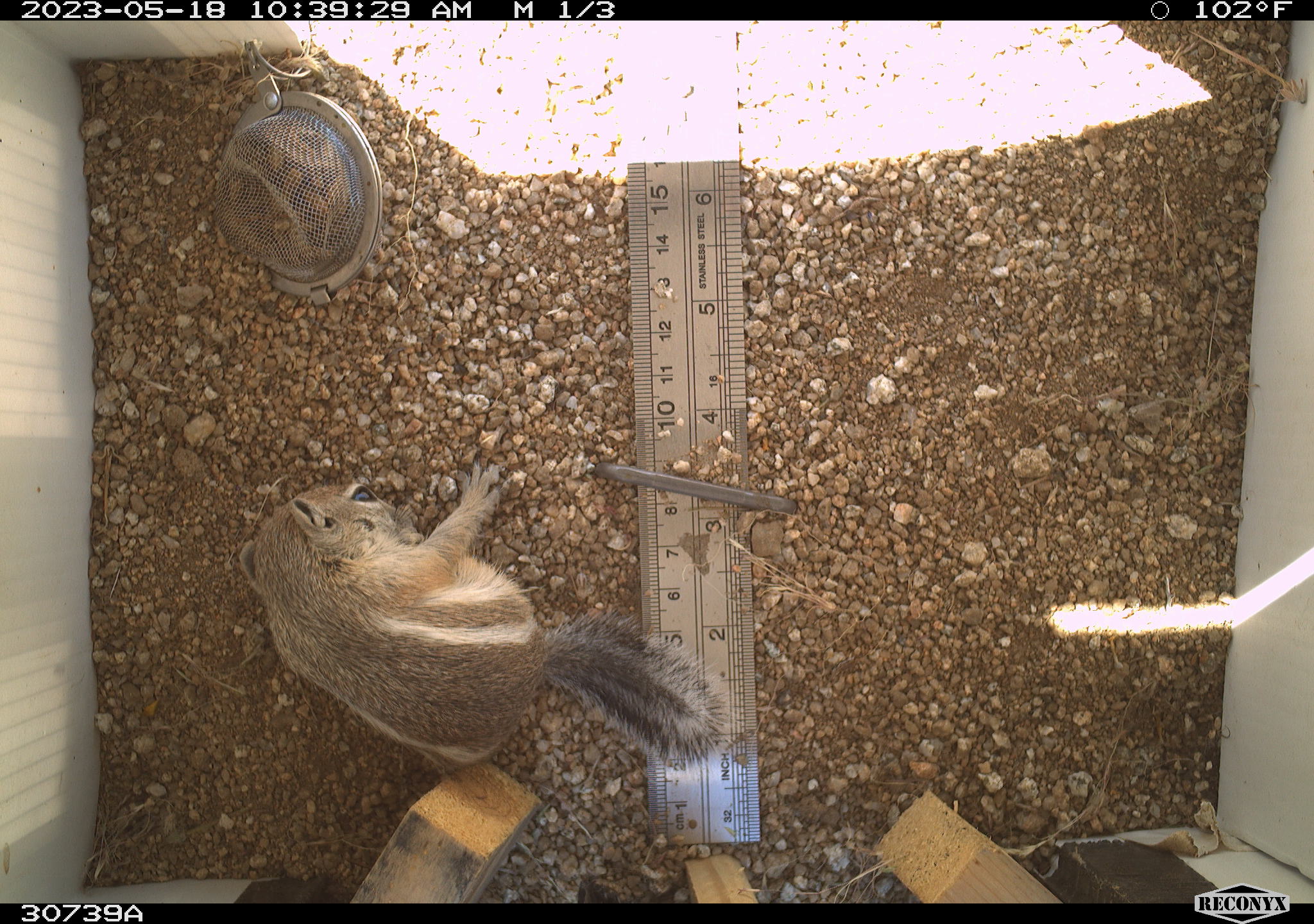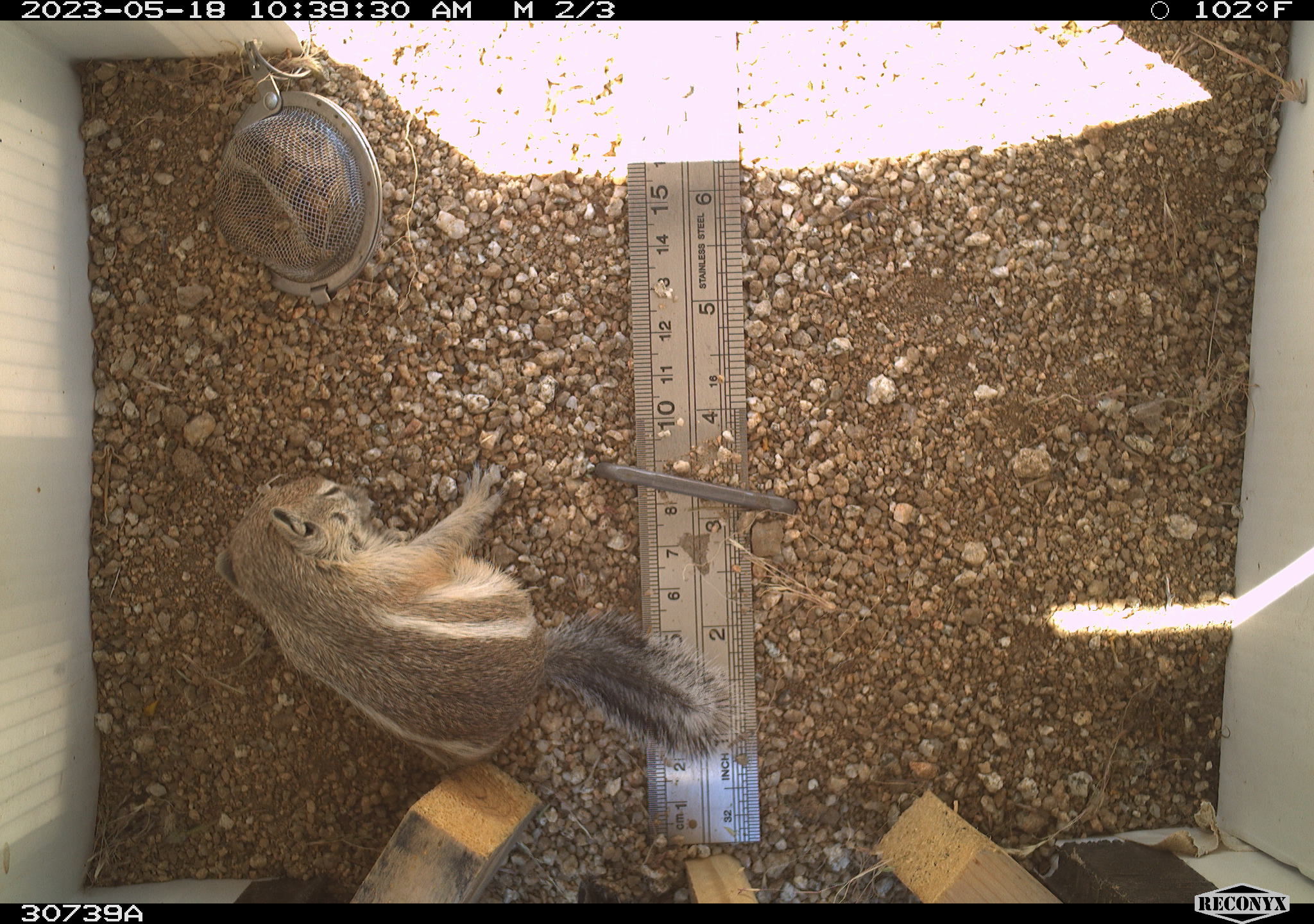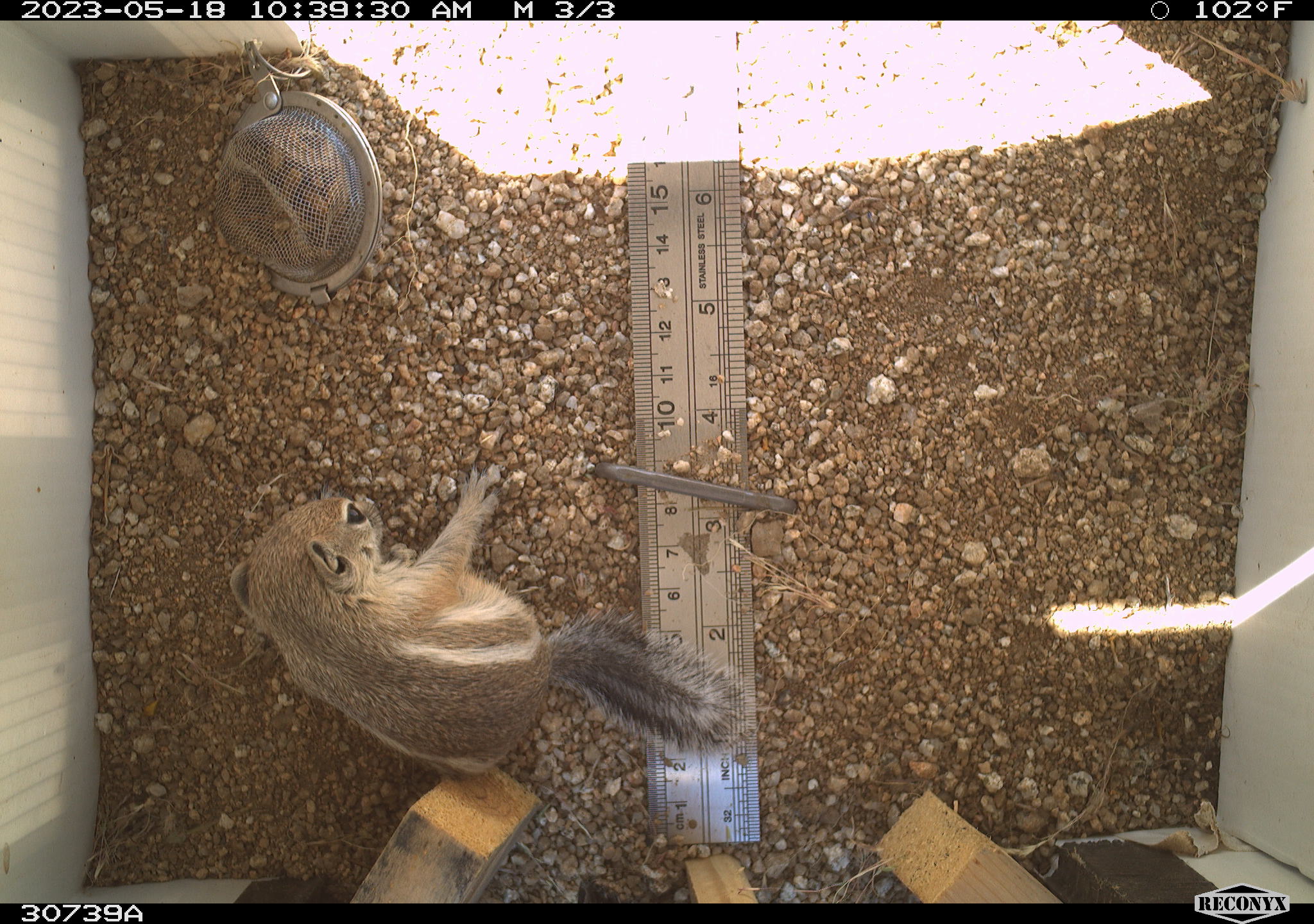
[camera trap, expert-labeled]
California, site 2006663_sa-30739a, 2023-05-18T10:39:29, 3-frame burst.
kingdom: Animalia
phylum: Chordata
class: Mammalia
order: Rodentia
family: Sciuridae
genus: Ammospermophilus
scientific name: Ammospermophilus leucurus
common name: white-tailed antelope squirrel